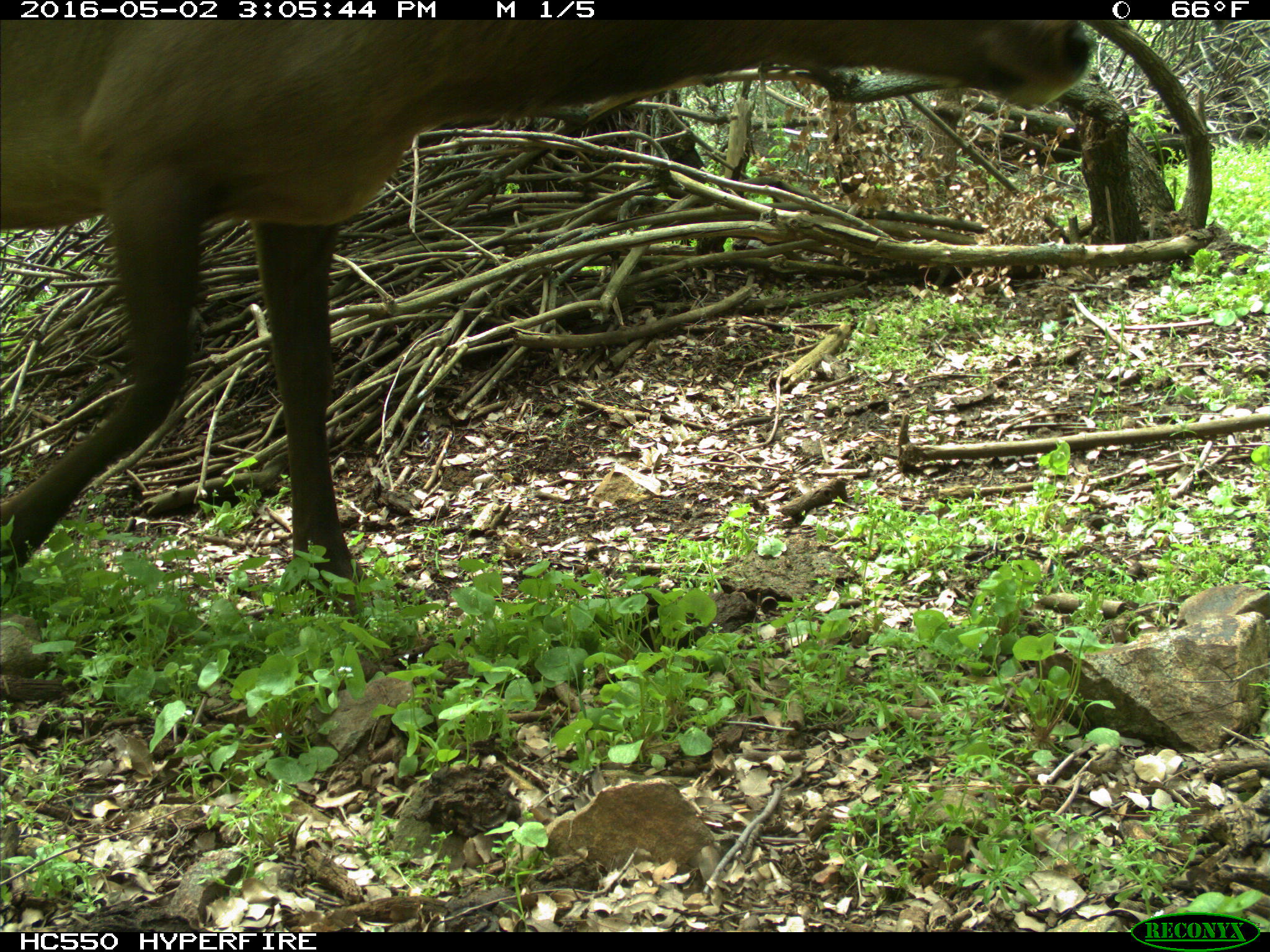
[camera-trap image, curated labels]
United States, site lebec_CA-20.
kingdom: Animalia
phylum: Chordata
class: Mammalia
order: Artiodactyla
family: Cervidae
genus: Cervus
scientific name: Cervus canadensis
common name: elk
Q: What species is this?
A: Cervus canadensis (elk).